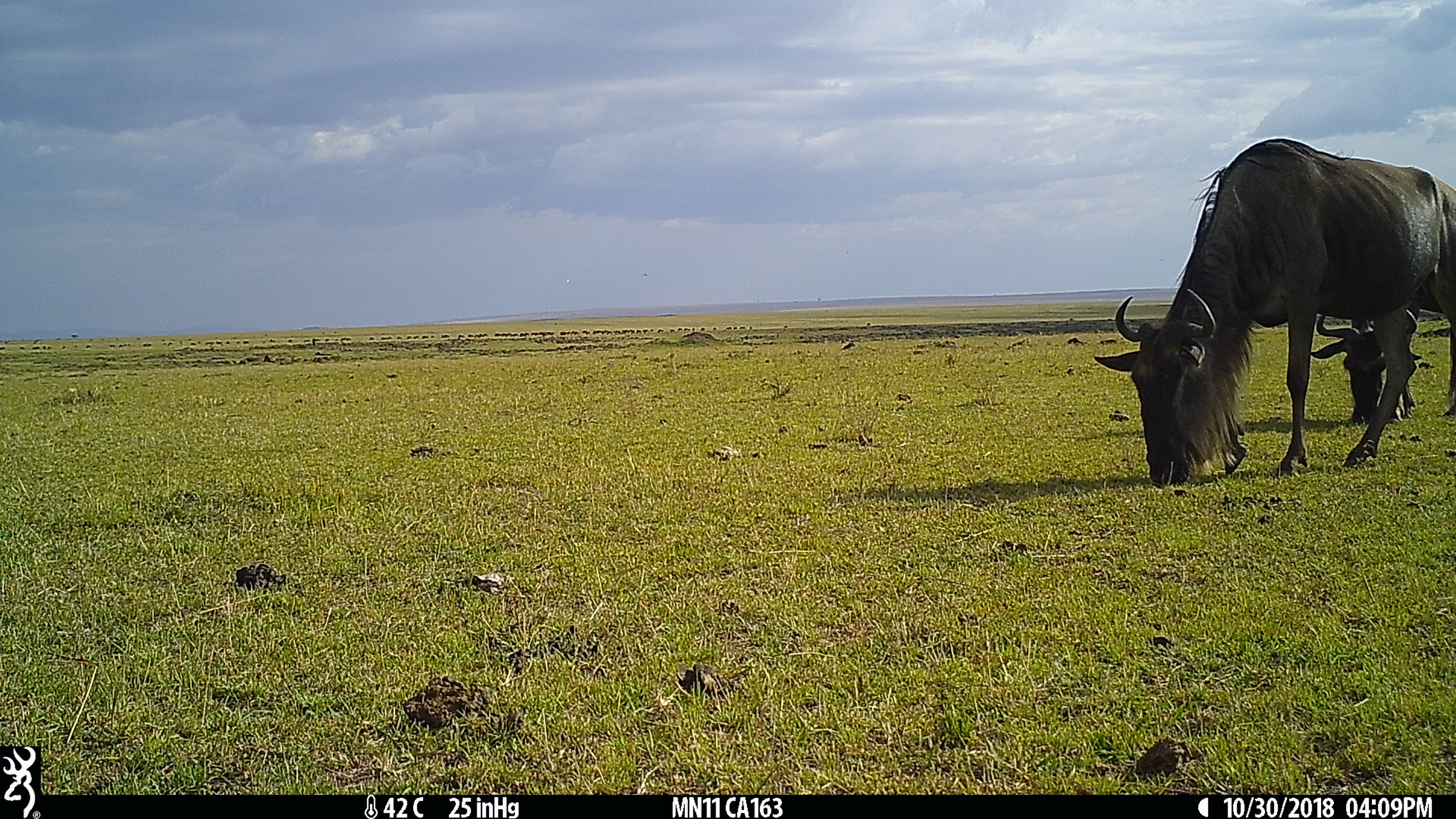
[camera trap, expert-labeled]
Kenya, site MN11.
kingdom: Animalia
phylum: Chordata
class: Mammalia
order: Artiodactyla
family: Bovidae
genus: Connochaetes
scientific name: Connochaetes taurinus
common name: blue wildebeest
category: wildebeest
Wildebeest (blue wildebeest) (Connochaetes taurinus).